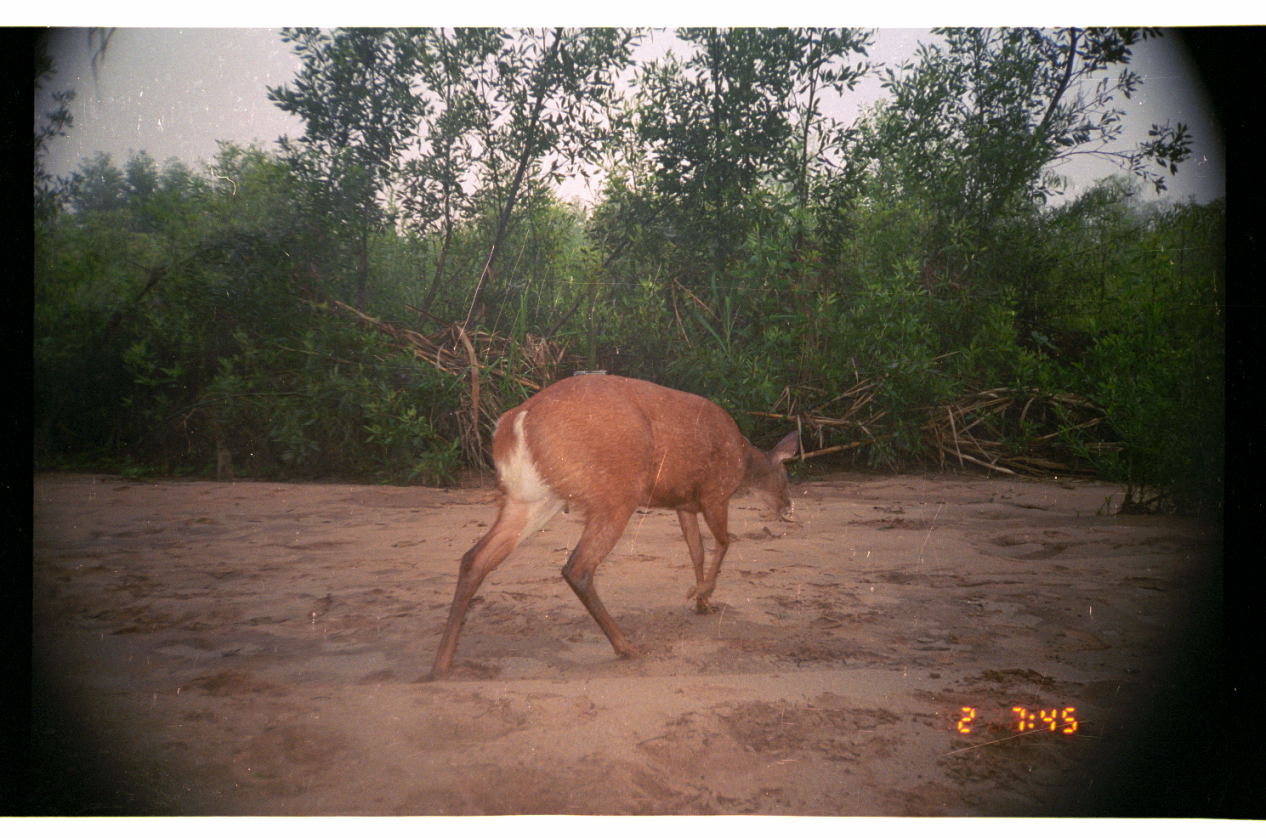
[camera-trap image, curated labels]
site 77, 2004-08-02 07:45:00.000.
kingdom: Animalia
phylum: Chordata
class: Mammalia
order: Artiodactyla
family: Cervidae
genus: Mazama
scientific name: Mazama americana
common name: red brocket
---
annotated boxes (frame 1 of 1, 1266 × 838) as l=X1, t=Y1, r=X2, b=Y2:
mazama americana: l=433, t=374, r=801, b=677